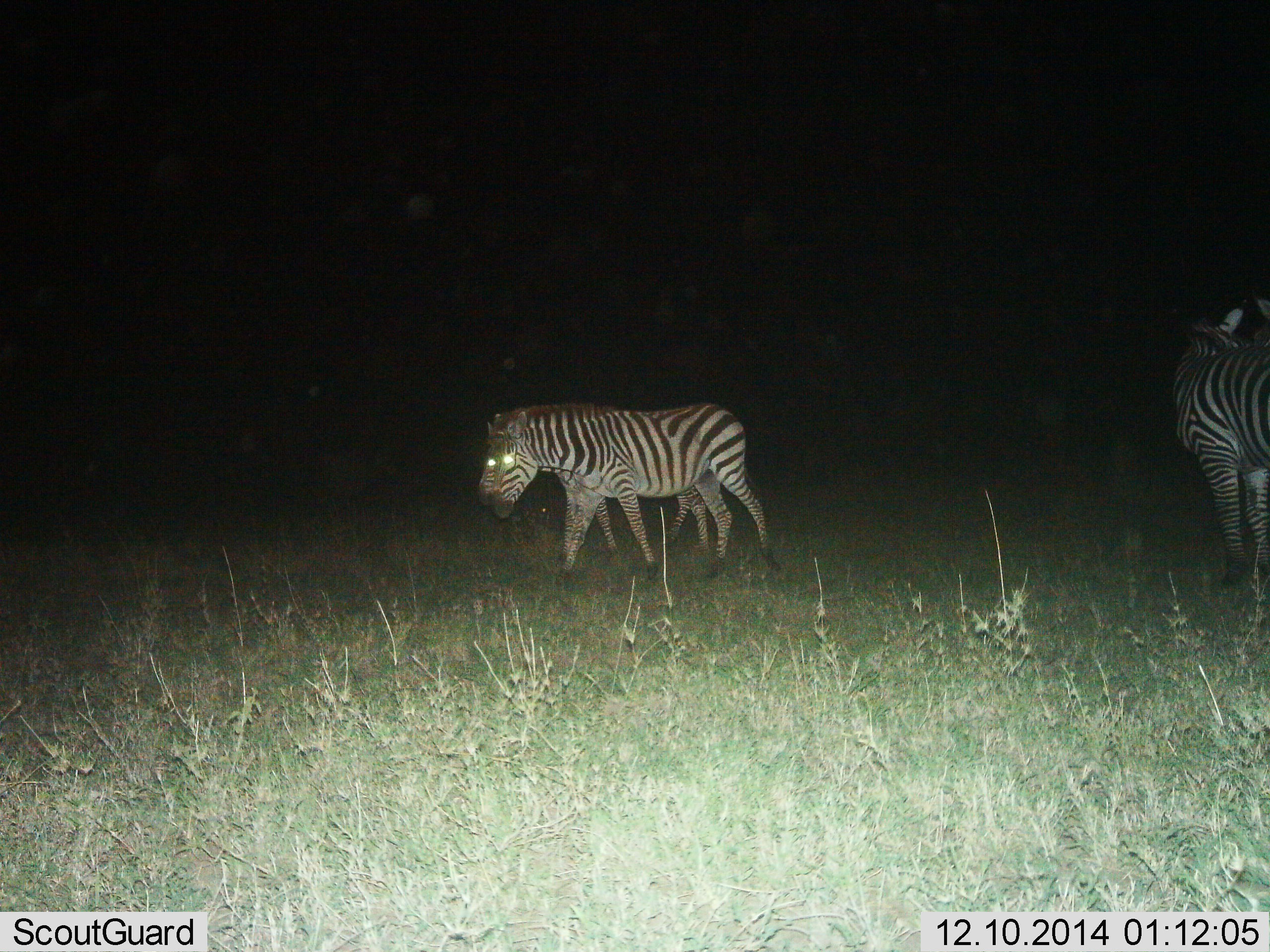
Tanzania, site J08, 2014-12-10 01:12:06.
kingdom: Animalia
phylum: Chordata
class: Mammalia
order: Perissodactyla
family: Equidae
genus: Equus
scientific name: Equus quagga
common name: plains zebra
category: zebra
Zebra (plains zebra) (Equus quagga), count 3. Behavior (volunteer vote fractions): standing 60%, resting 0%, moving 80%, interacting 0%. Young present (vote fraction): 10%. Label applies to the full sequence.